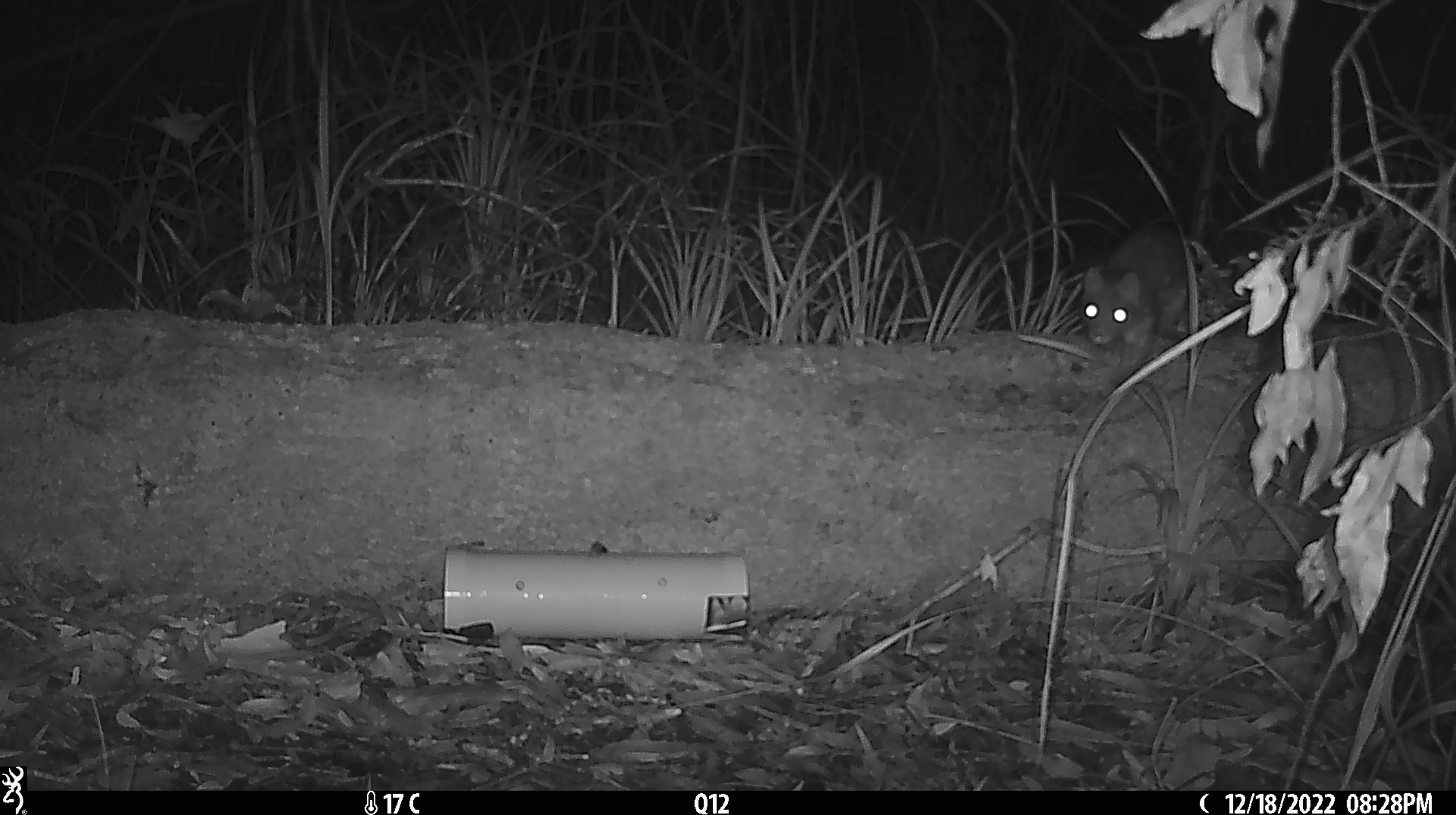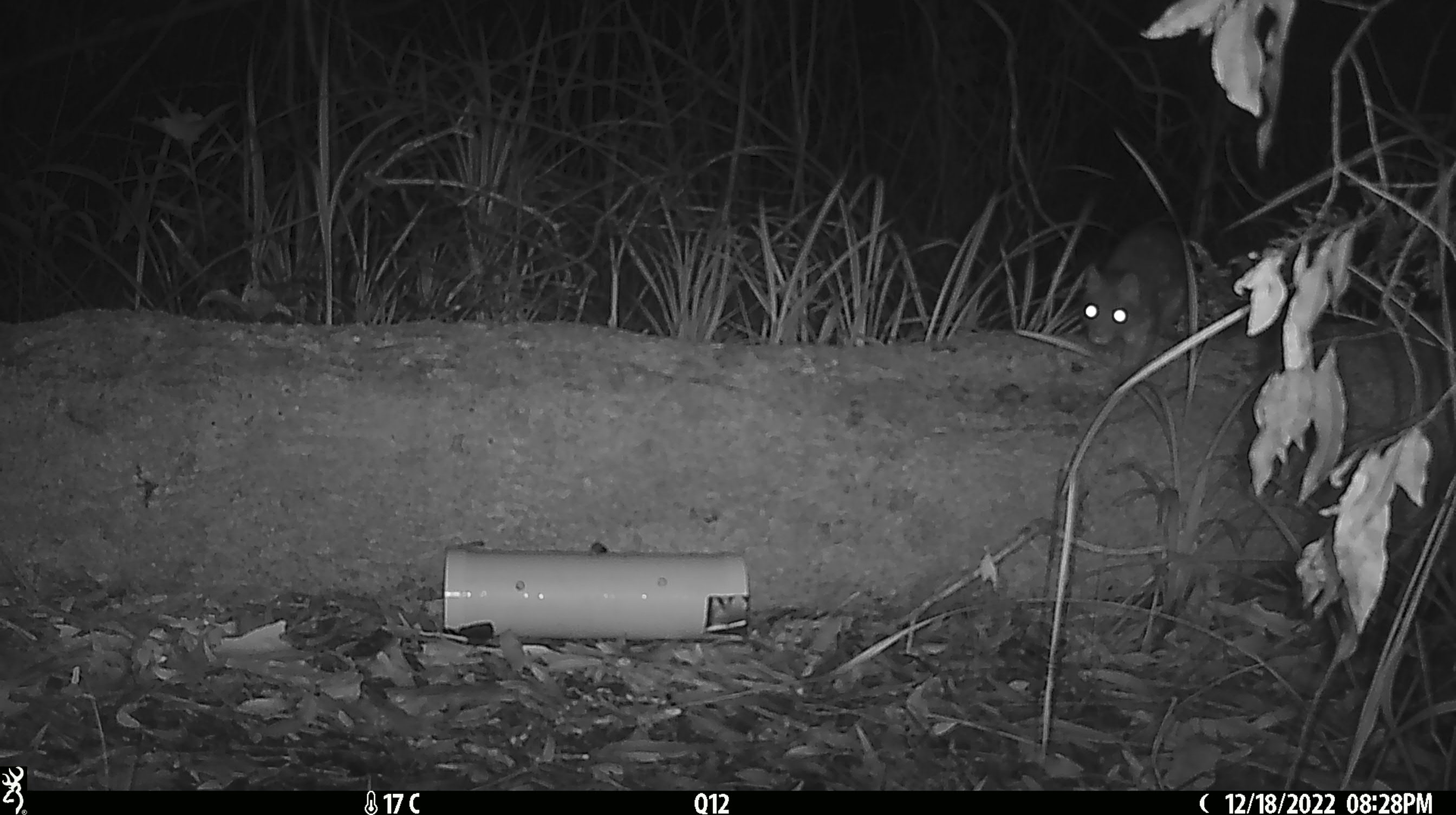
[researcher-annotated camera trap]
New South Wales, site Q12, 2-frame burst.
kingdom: Animalia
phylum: Chordata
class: Mammalia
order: Dasyuromorphia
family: Dasyuridae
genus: Dasyurus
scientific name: Dasyurus maculatus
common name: spotted-tailed quoll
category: quoll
Quoll (spotted-tailed quoll) (Dasyurus maculatus).